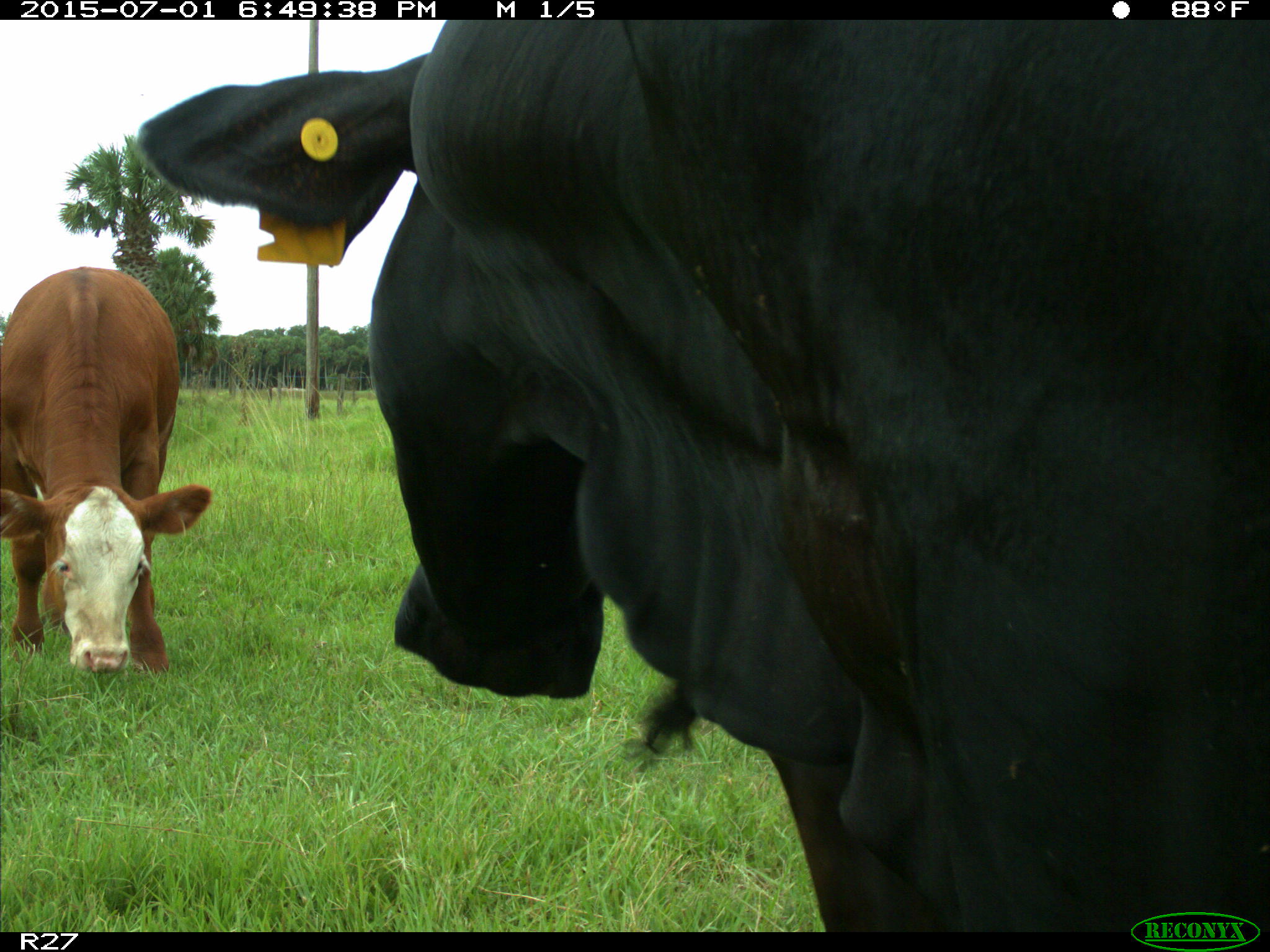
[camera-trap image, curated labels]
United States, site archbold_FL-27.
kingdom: Animalia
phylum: Chordata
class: Mammalia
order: Artiodactyla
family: Bovidae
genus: Bos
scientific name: Bos taurus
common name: domestic cow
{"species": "Bos taurus (domestic cow)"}